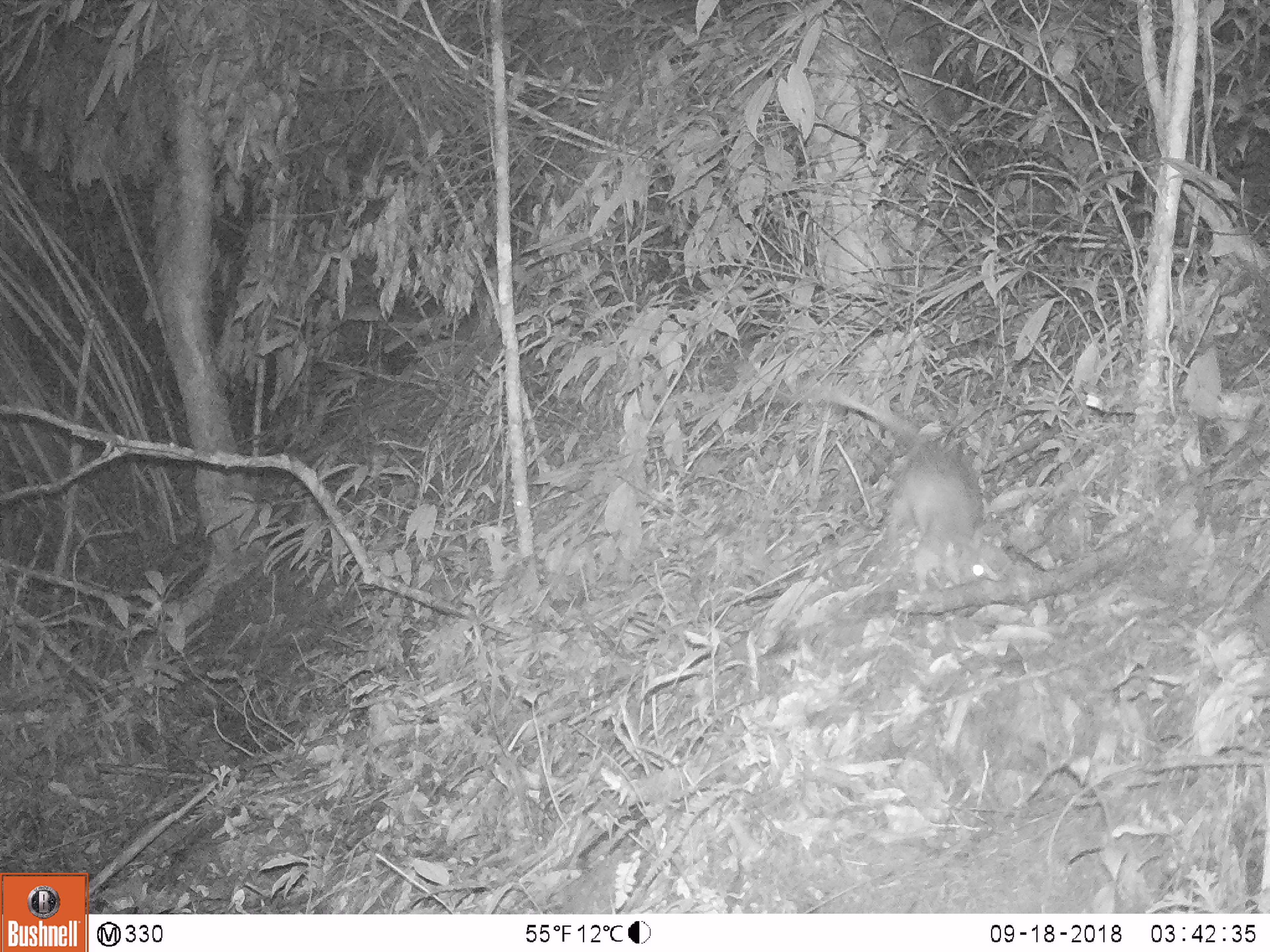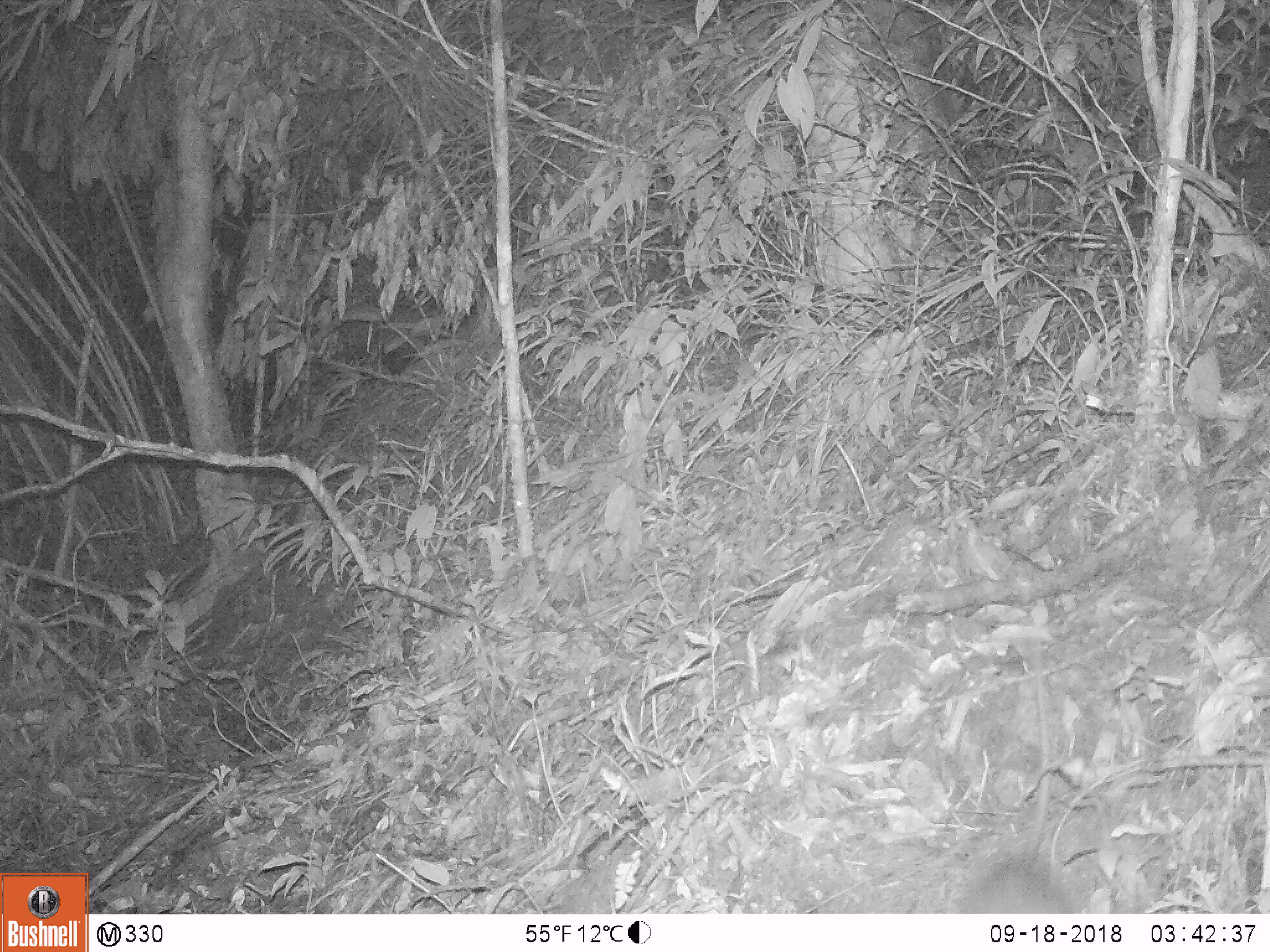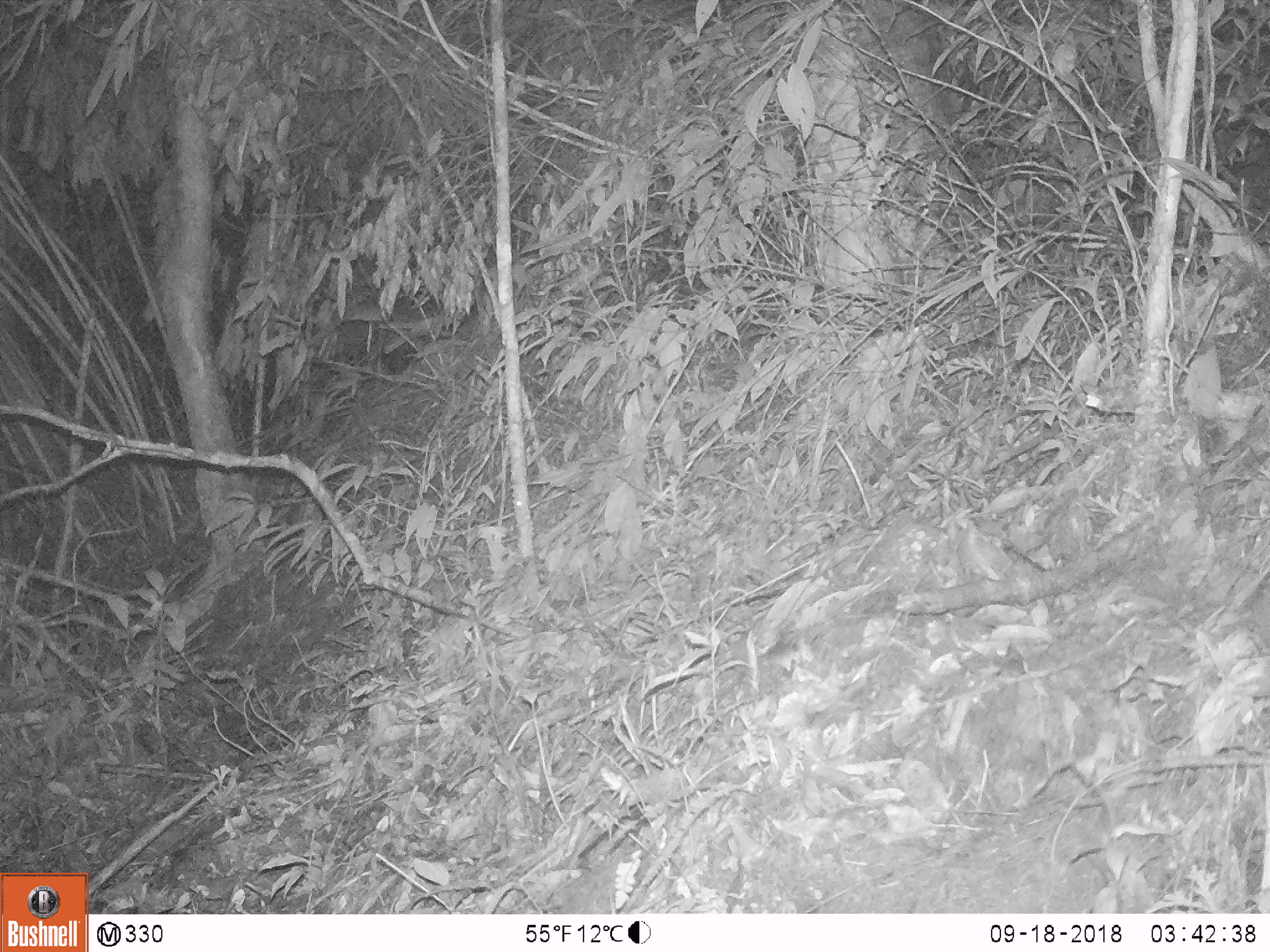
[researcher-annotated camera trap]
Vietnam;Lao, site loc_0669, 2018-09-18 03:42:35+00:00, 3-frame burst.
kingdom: Animalia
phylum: Chordata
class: Mammalia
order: Rodentia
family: Muridae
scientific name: Muridae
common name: old-world mice and rats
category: unidentified murid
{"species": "unidentified murid (old-world mice and rats) (Muridae)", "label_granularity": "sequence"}